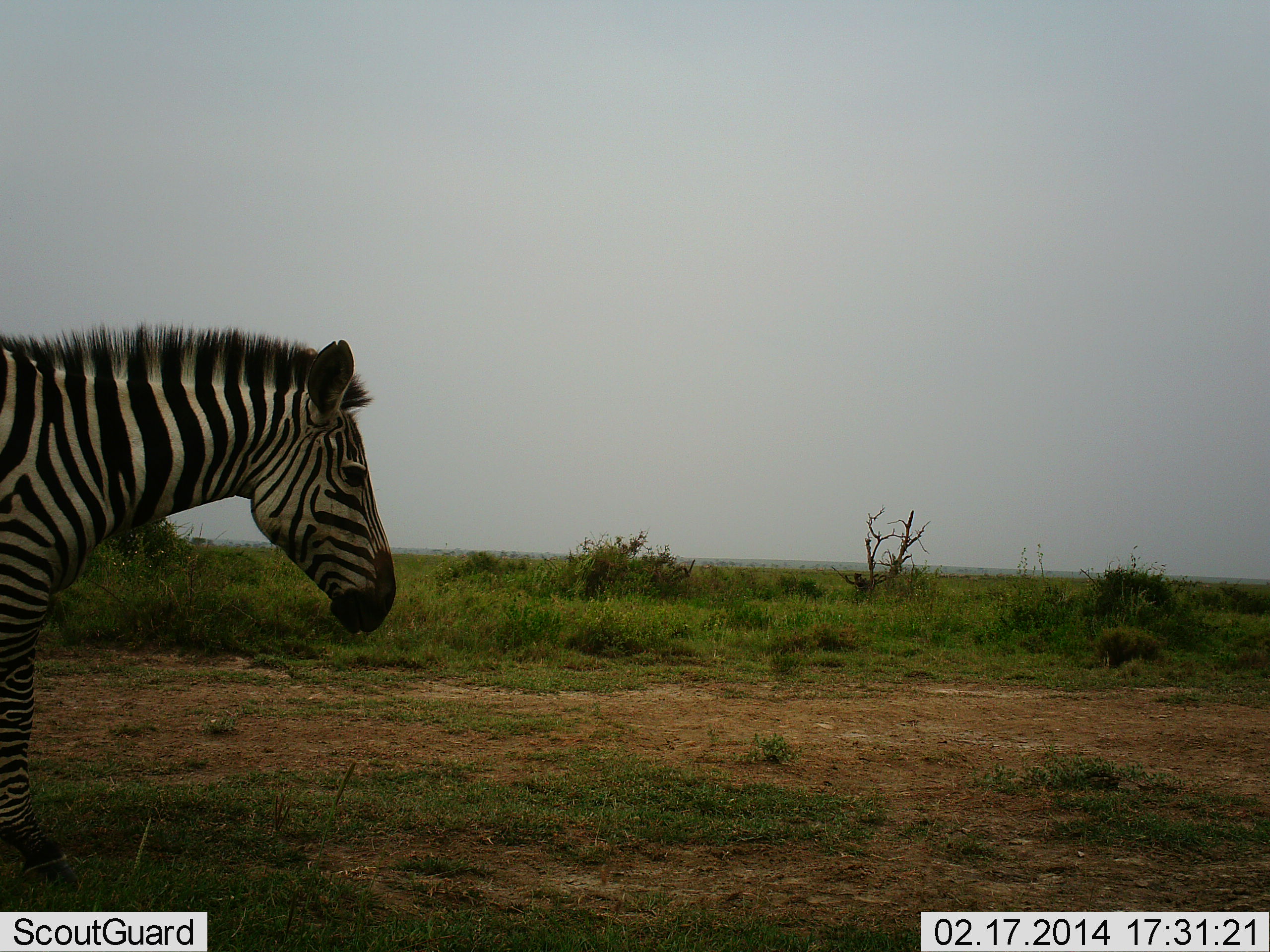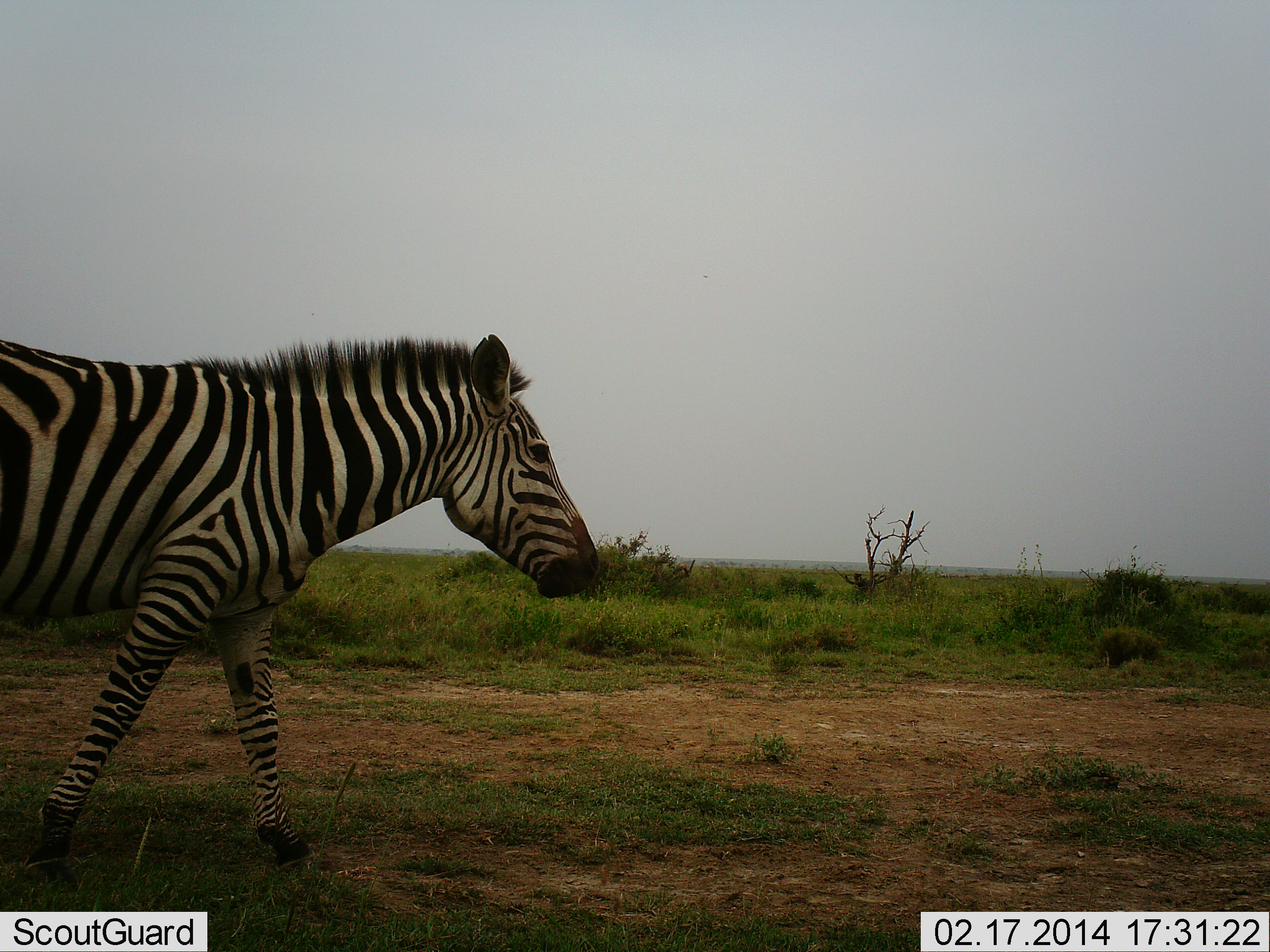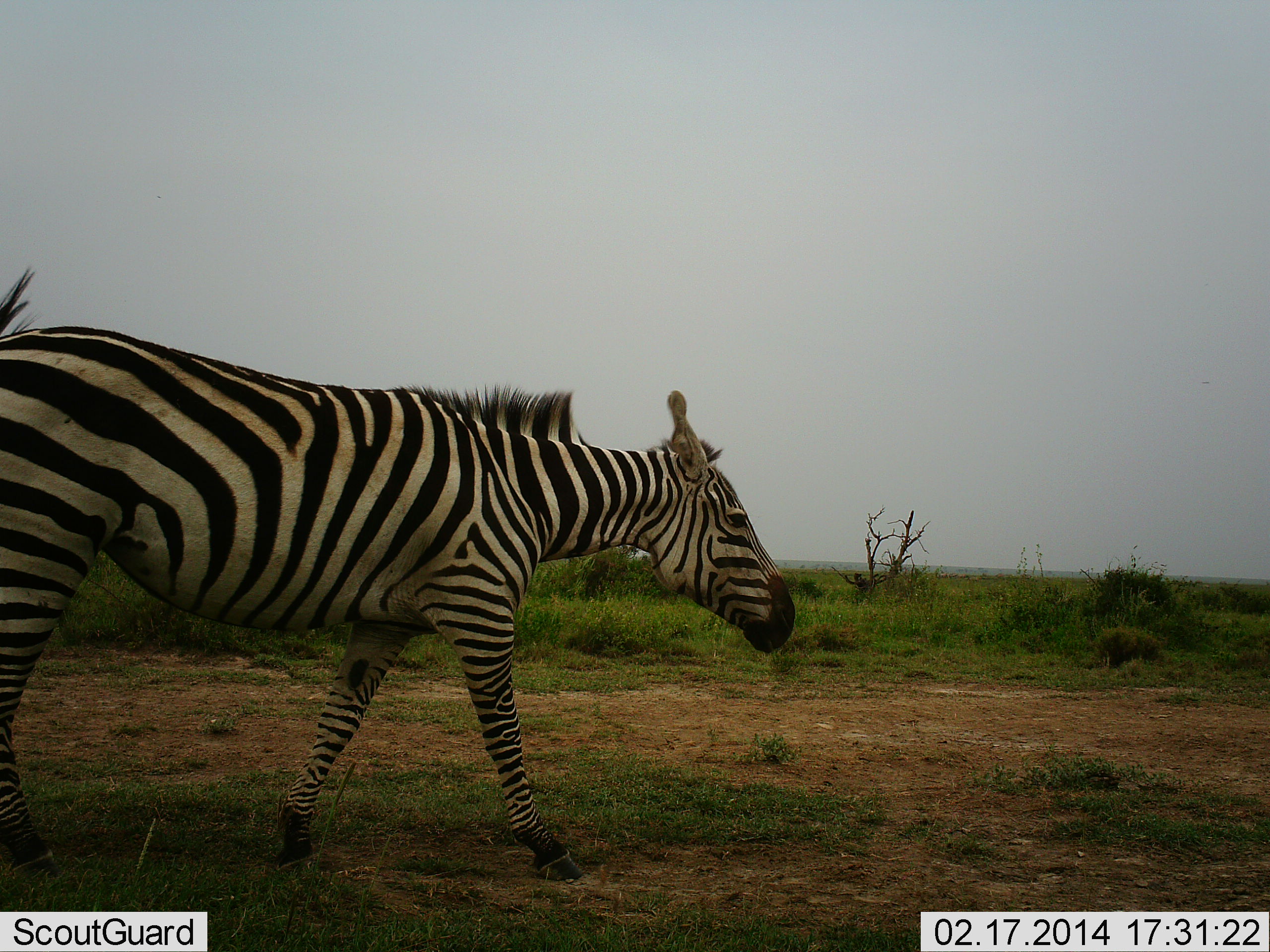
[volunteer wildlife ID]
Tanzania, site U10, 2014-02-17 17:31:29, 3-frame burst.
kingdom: Animalia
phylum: Chordata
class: Mammalia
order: Perissodactyla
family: Equidae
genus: Equus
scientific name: Equus quagga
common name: plains zebra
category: zebra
Zebra (plains zebra) (Equus quagga), count 1. Behavior (volunteer vote fractions): standing 0%, resting 0%, moving 100%, interacting 0%. Young present (vote fraction): 0%. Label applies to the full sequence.